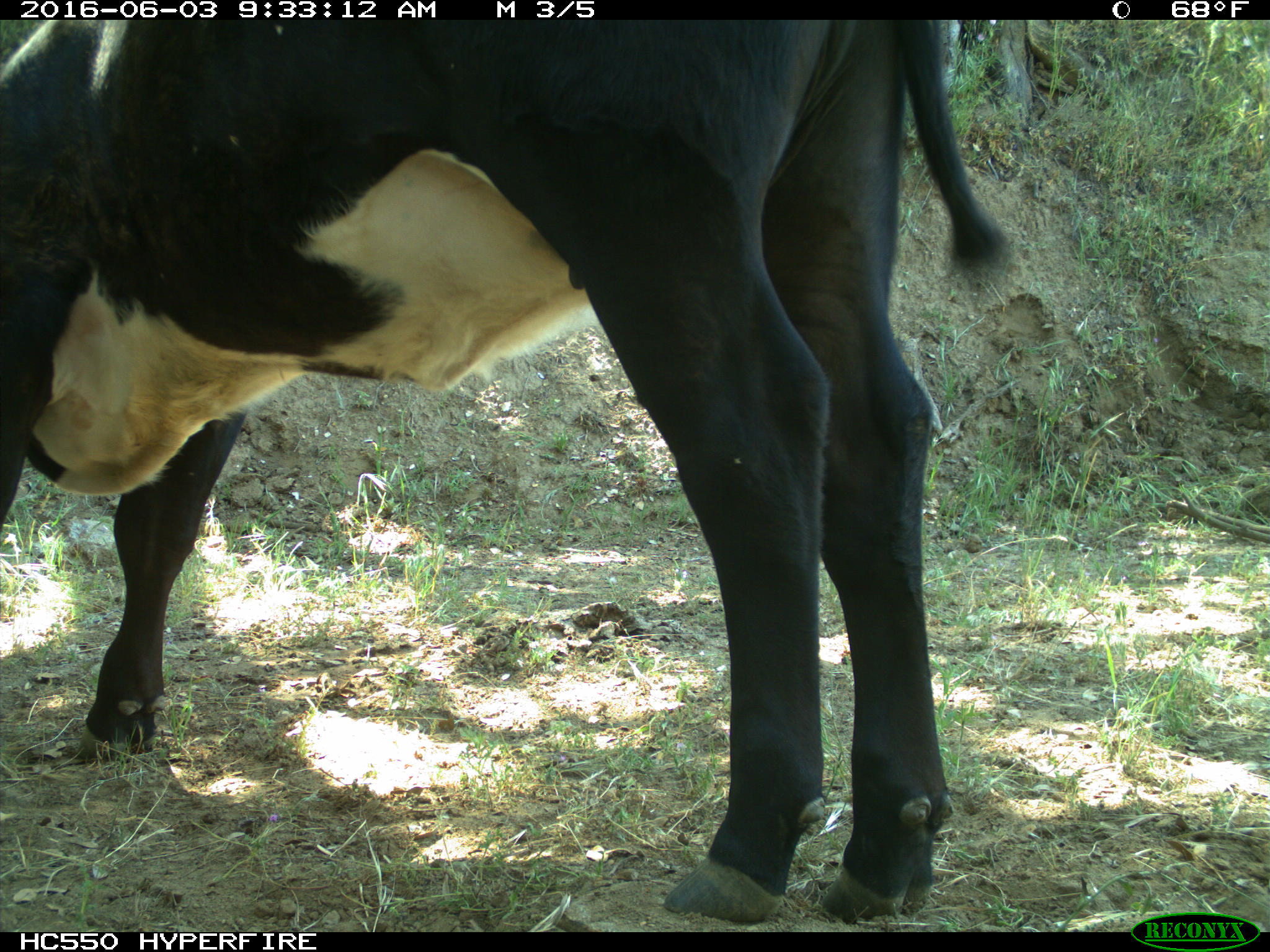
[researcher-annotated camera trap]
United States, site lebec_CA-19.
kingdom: Animalia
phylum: Chordata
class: Mammalia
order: Artiodactyla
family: Bovidae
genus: Bos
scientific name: Bos taurus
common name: domestic cow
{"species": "Bos taurus (domestic cow)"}